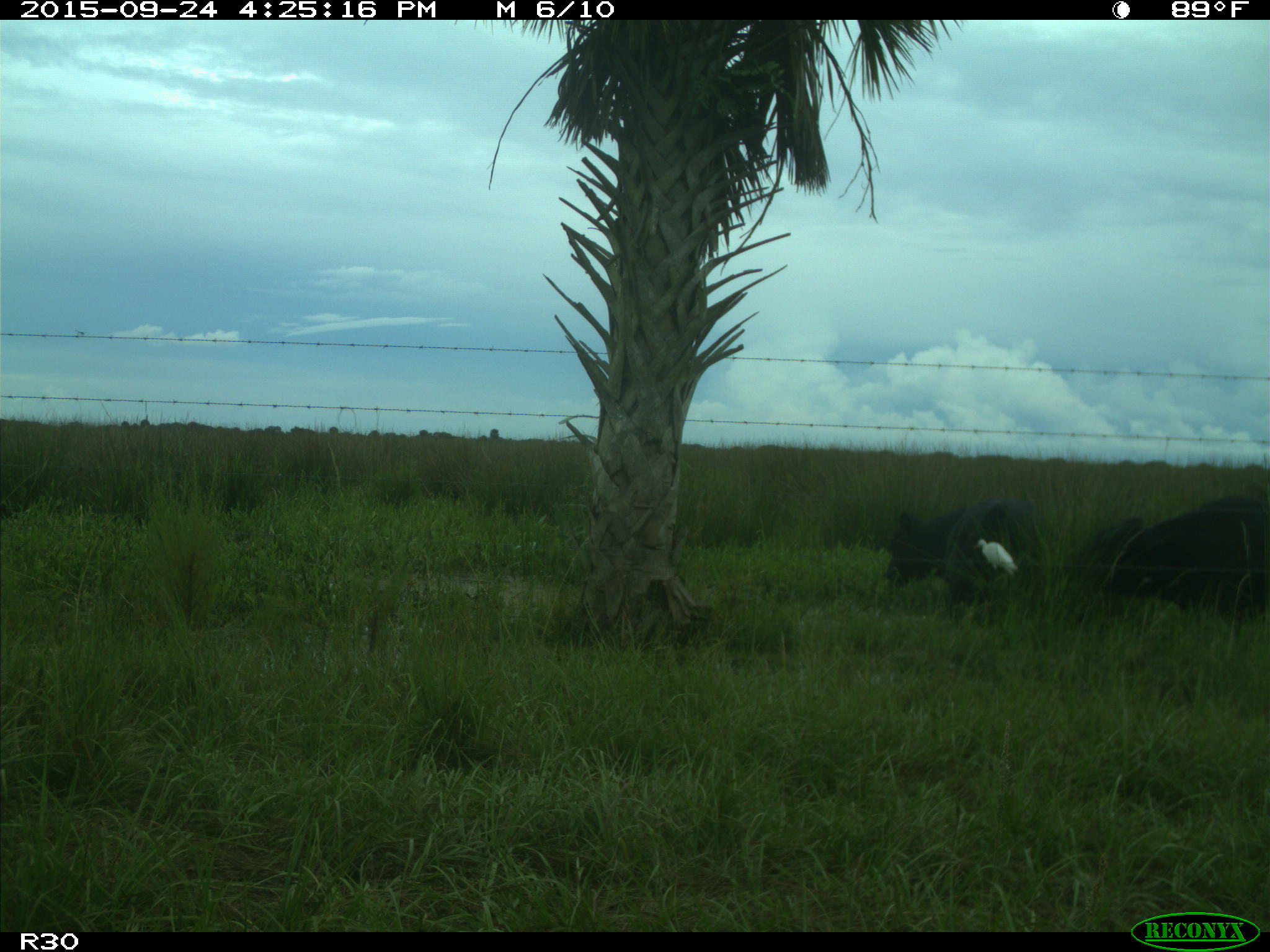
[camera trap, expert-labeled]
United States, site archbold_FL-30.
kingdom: Animalia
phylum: Chordata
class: Mammalia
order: Artiodactyla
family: Bovidae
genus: Bos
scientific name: Bos taurus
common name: domestic cow